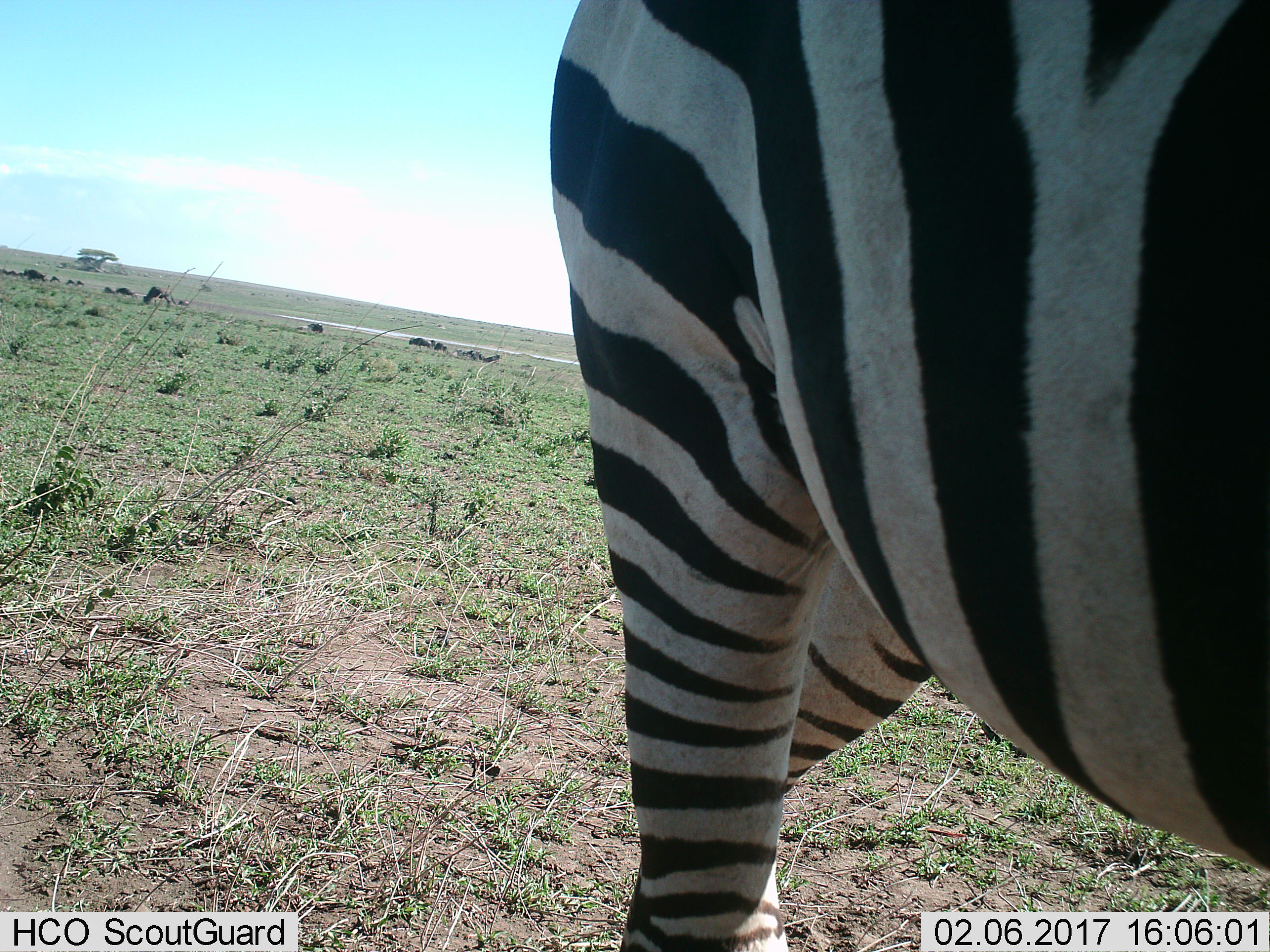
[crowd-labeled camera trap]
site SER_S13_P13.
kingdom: Animalia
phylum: Chordata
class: Mammalia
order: Perissodactyla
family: Equidae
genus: Equus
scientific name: Equus quagga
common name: plains zebra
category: zebraplains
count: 1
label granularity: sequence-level